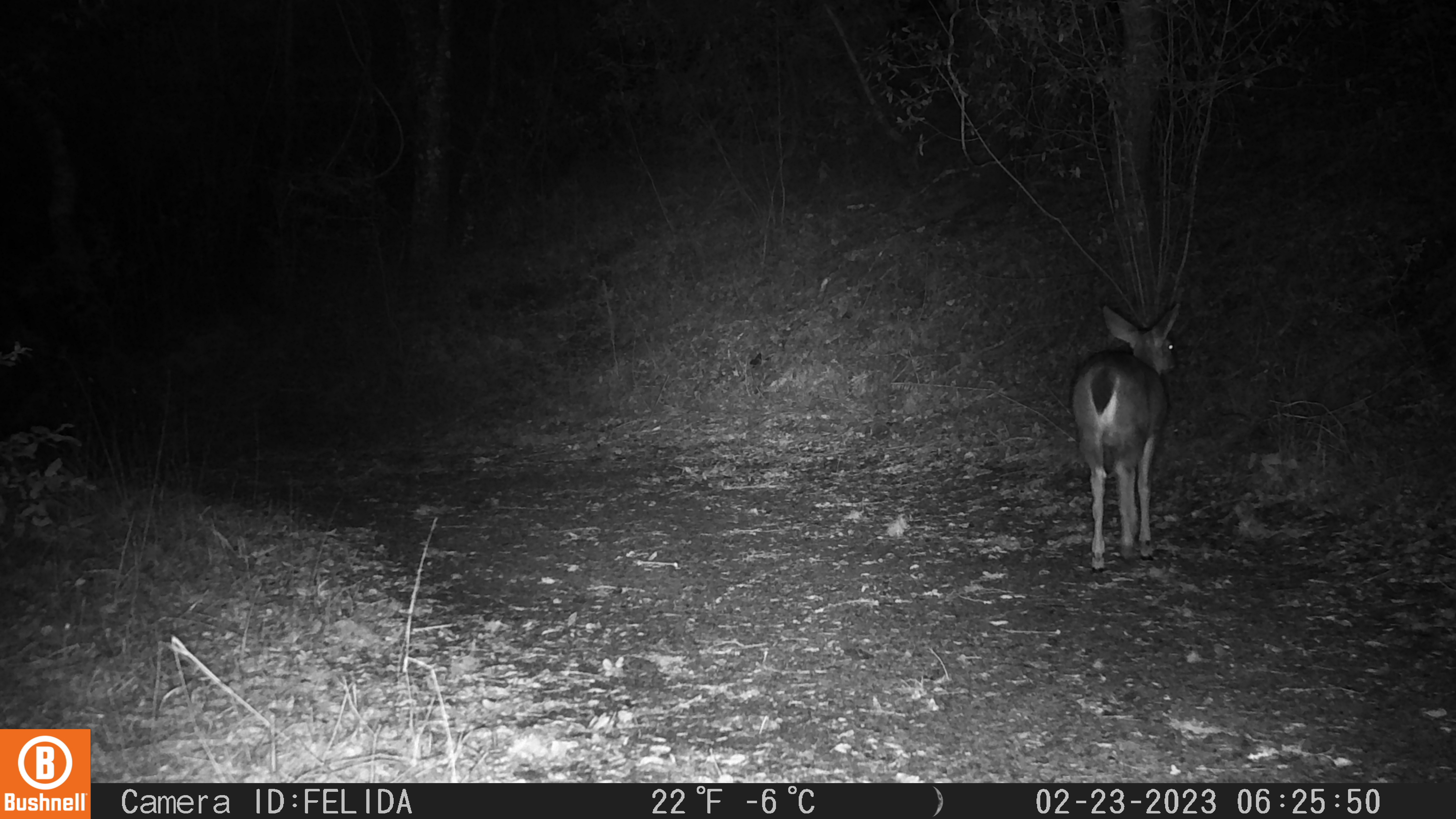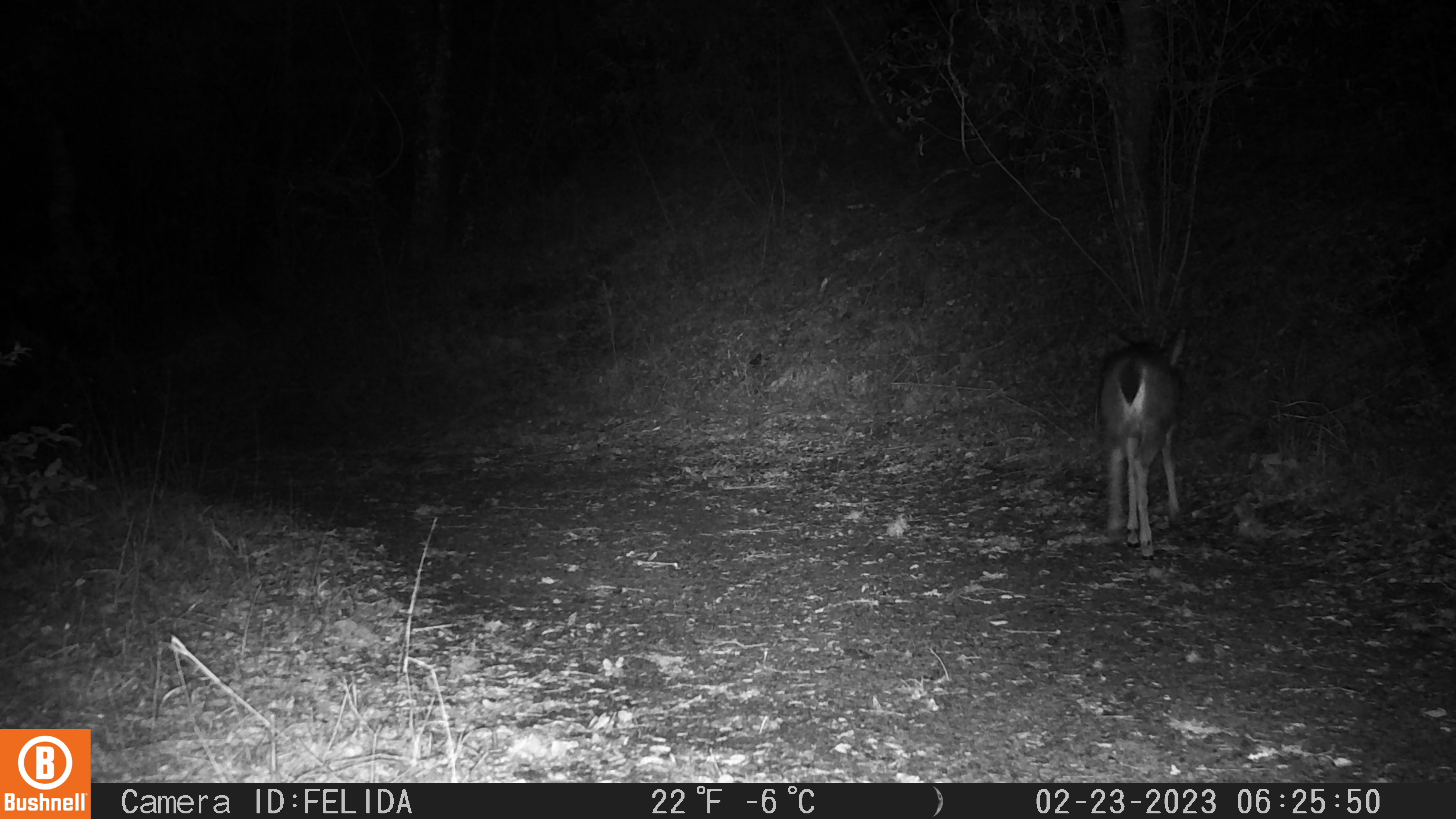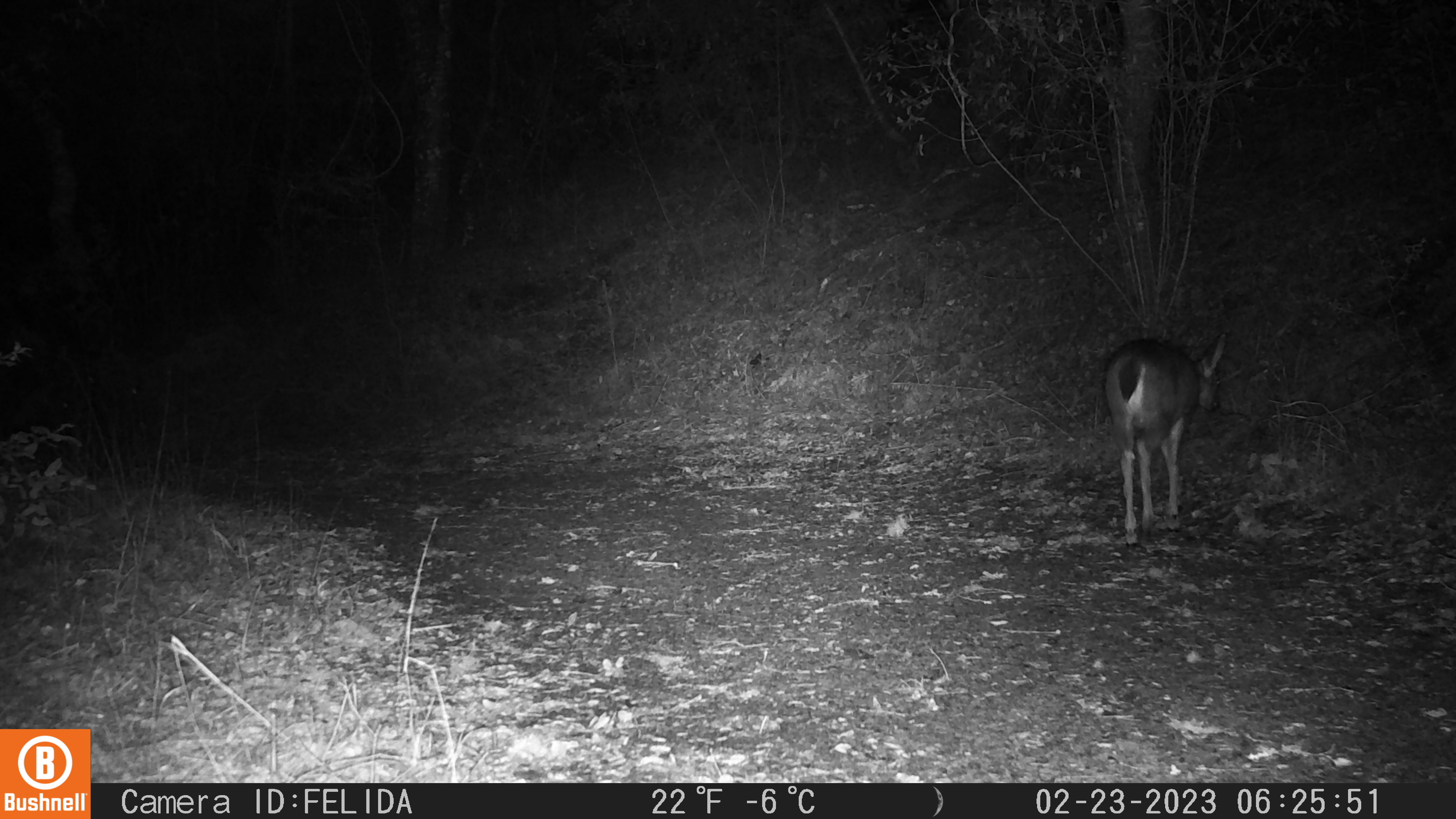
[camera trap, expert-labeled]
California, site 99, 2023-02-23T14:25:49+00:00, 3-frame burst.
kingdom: Animalia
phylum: Chordata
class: Mammalia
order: Artiodactyla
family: Cervidae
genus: Odocoileus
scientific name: Odocoileus hemionus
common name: mule deer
Mule deer (Odocoileus hemionus).